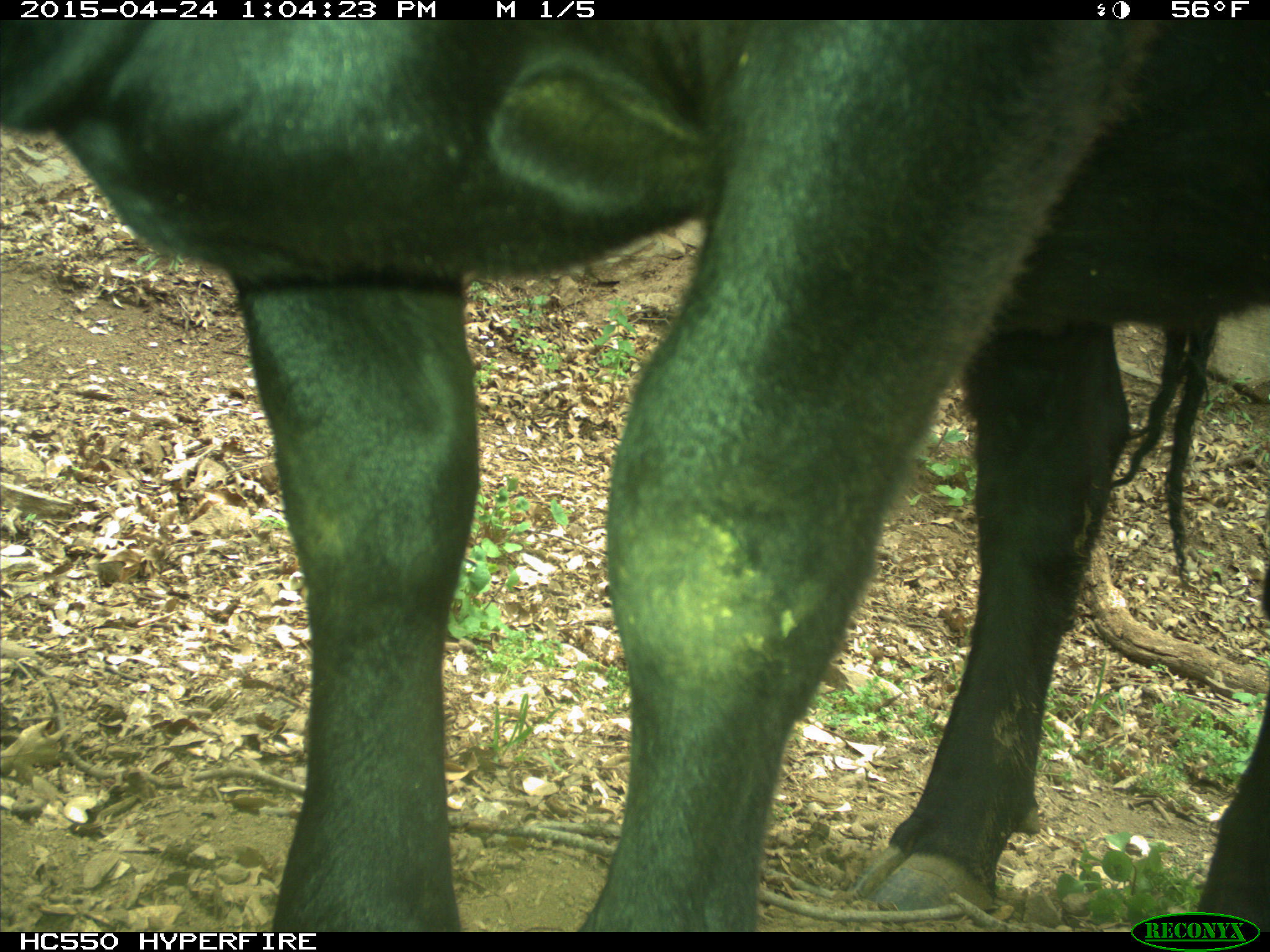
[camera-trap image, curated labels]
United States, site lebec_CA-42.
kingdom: Animalia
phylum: Chordata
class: Mammalia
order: Artiodactyla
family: Bovidae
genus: Bos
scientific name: Bos taurus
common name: domestic cow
Bos taurus (domestic cow).